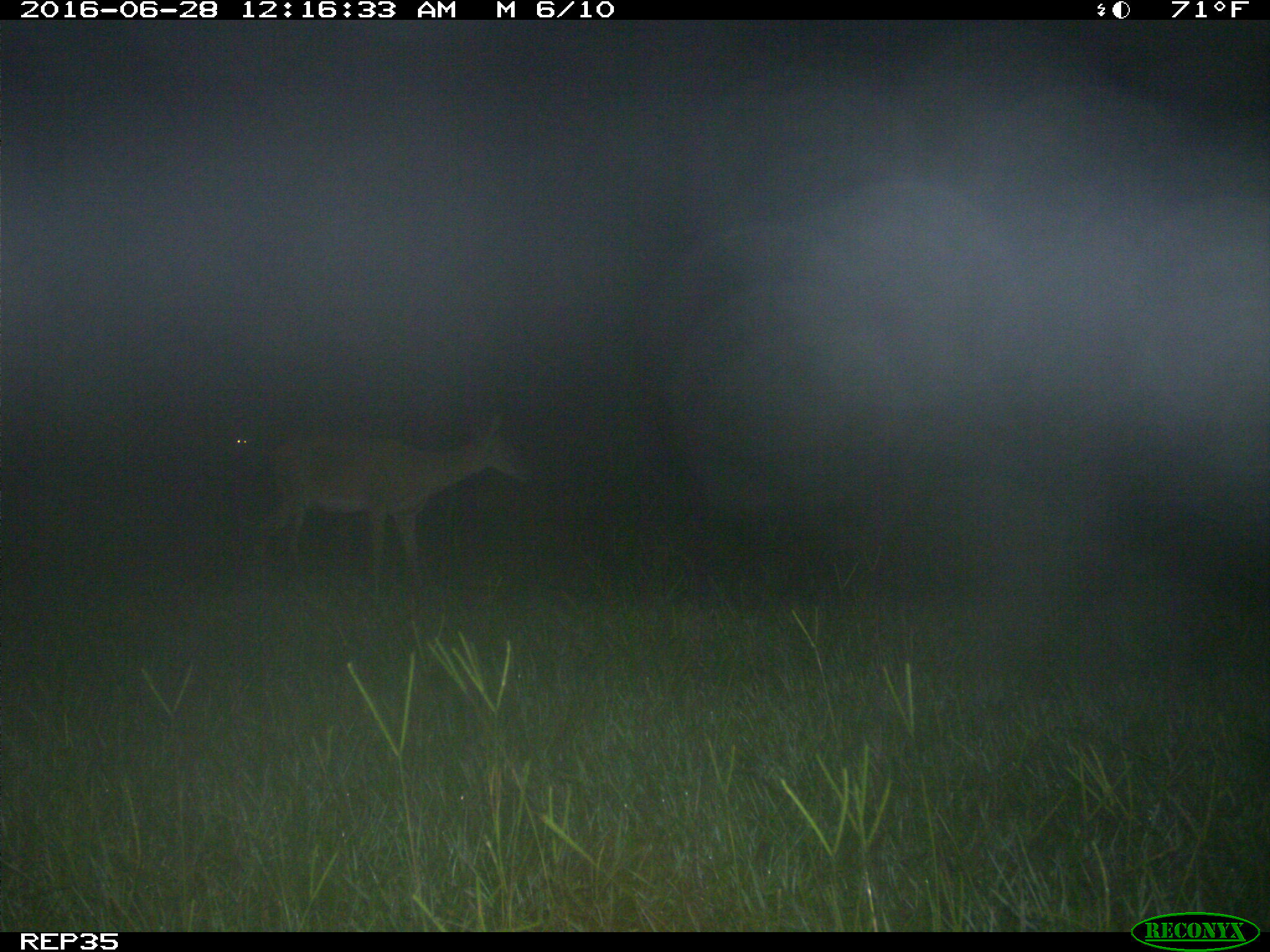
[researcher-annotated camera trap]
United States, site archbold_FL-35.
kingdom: Animalia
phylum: Chordata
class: Mammalia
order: Artiodactyla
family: Cervidae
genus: Odocoileus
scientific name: Odocoileus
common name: deer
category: unidentified deer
Unidentified deer (deer) (Odocoileus).